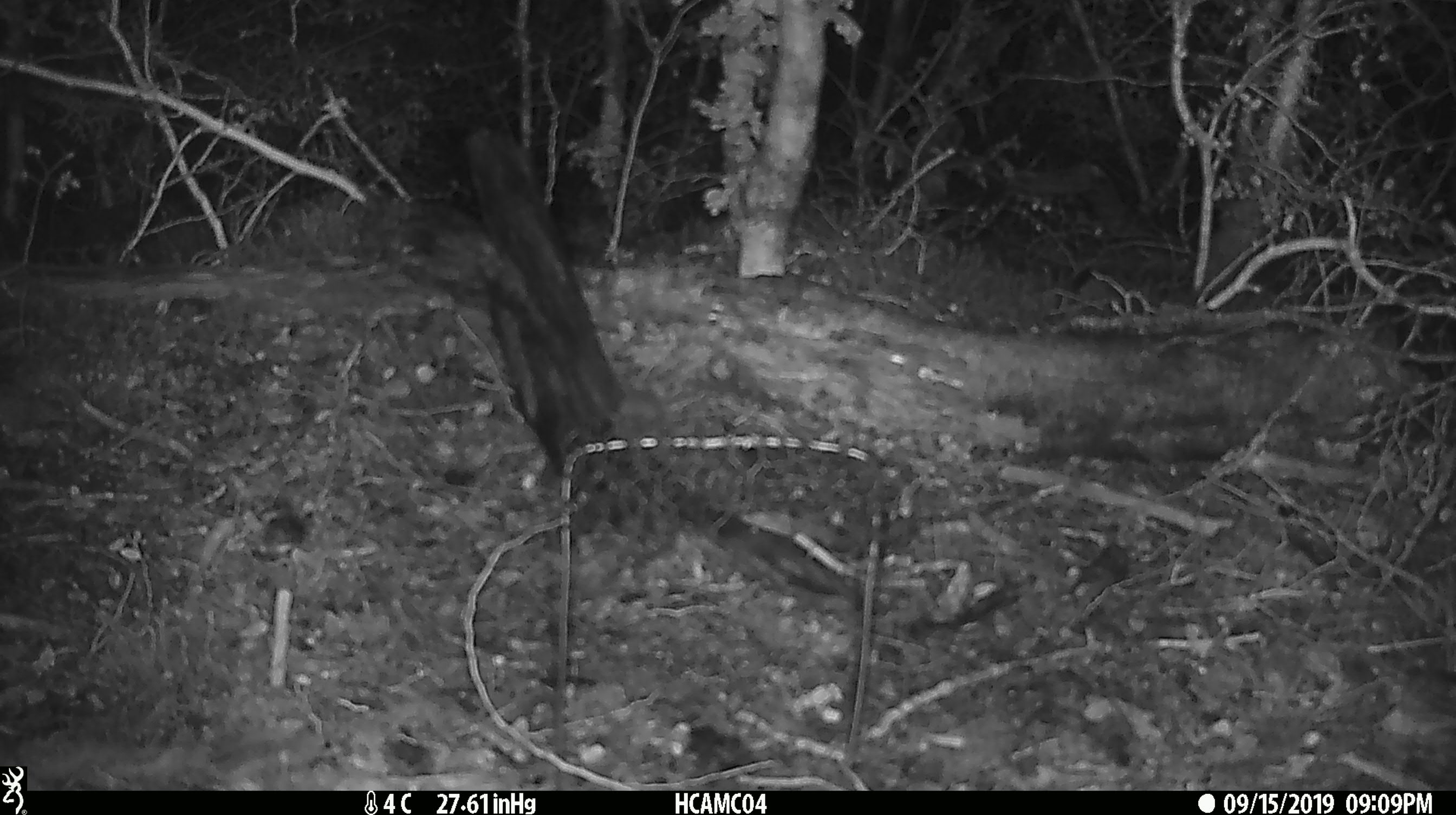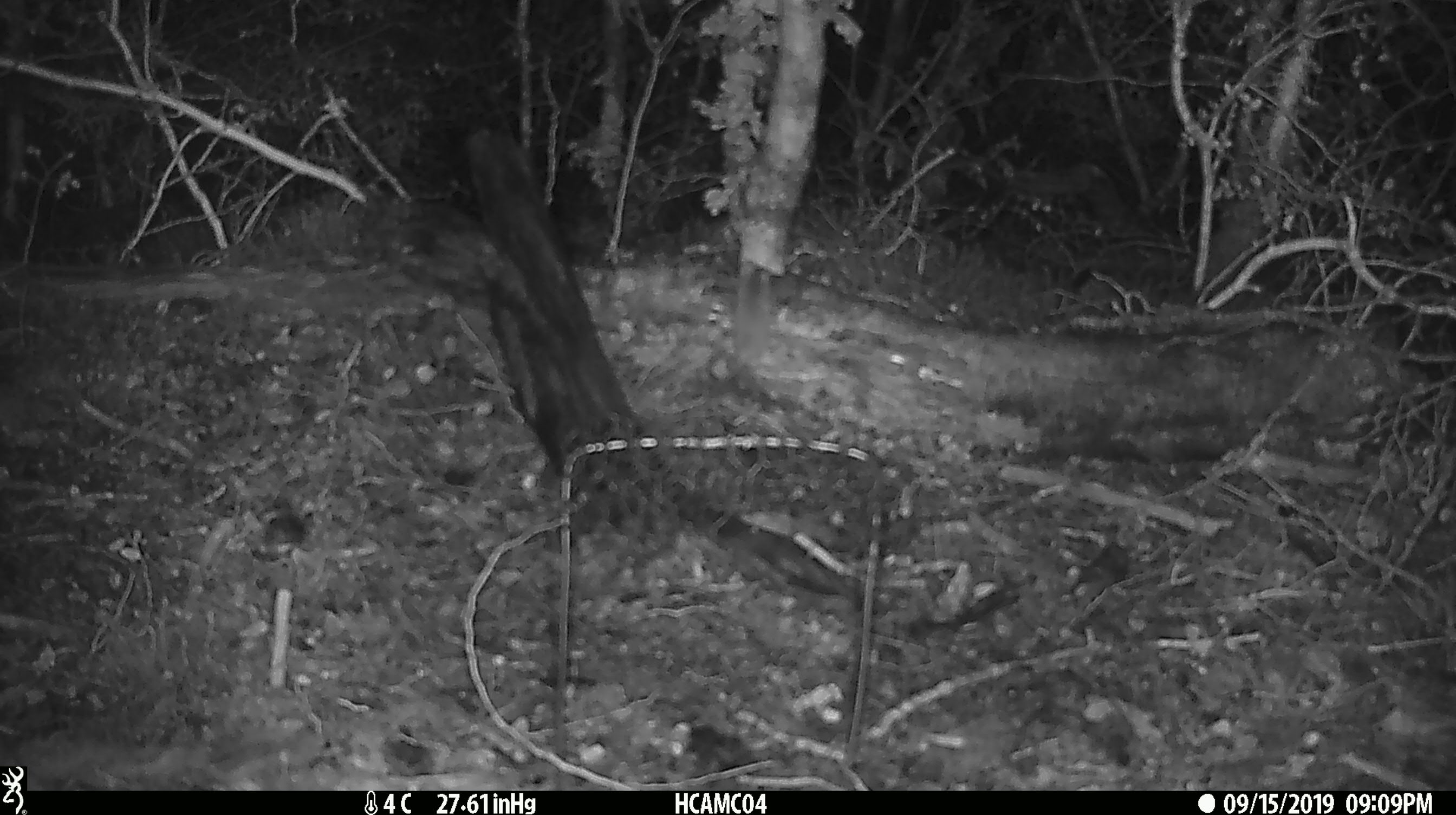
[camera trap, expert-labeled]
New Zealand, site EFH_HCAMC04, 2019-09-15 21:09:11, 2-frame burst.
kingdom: Animalia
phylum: Chordata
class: Mammalia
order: Rodentia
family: Muridae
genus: Mus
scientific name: Mus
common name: mouse